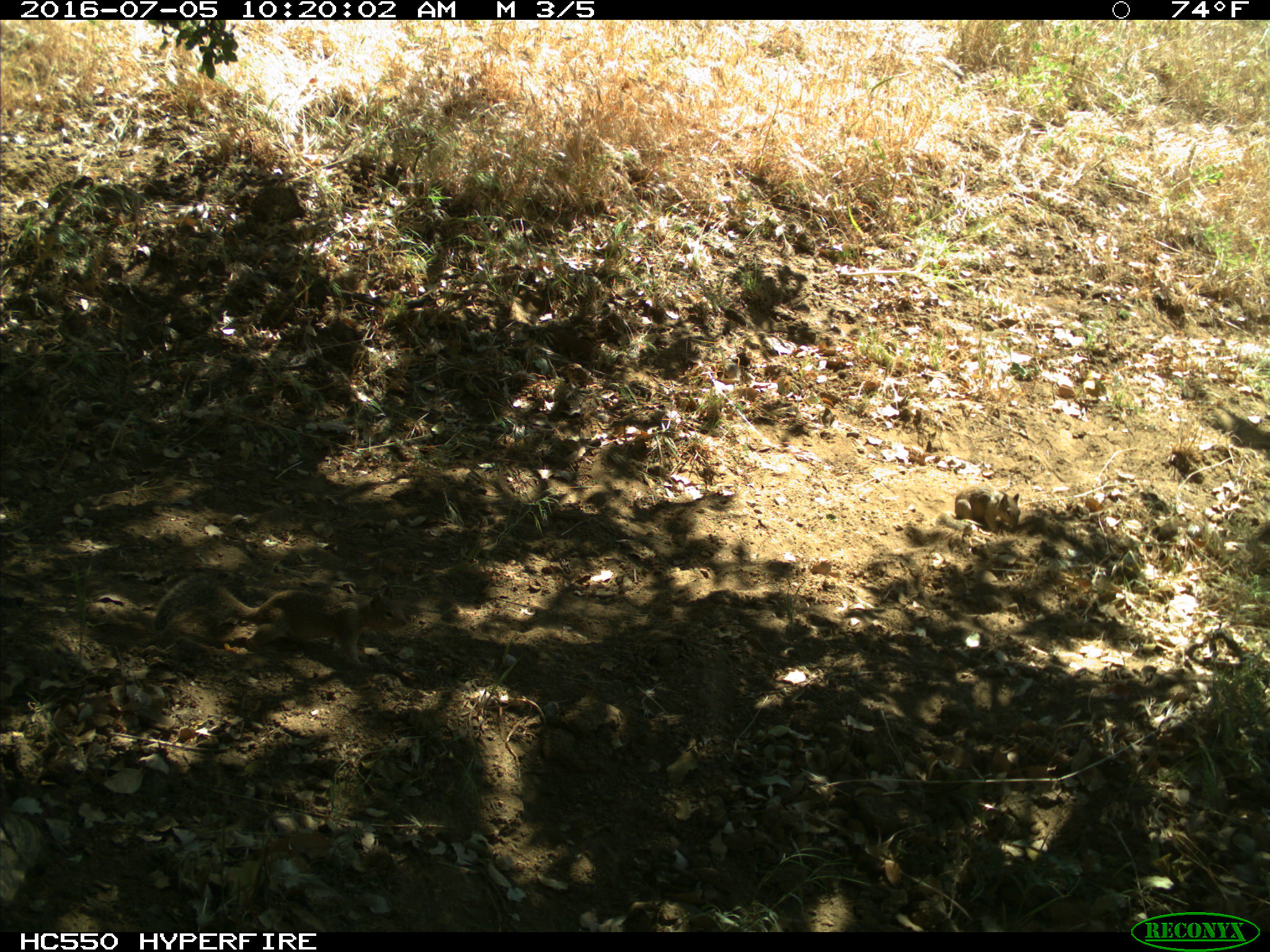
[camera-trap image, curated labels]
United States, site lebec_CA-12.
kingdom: Animalia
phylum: Chordata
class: Mammalia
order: Rodentia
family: Sciuridae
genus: Otospermophilus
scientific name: Otospermophilus beecheyi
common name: california ground squirrel